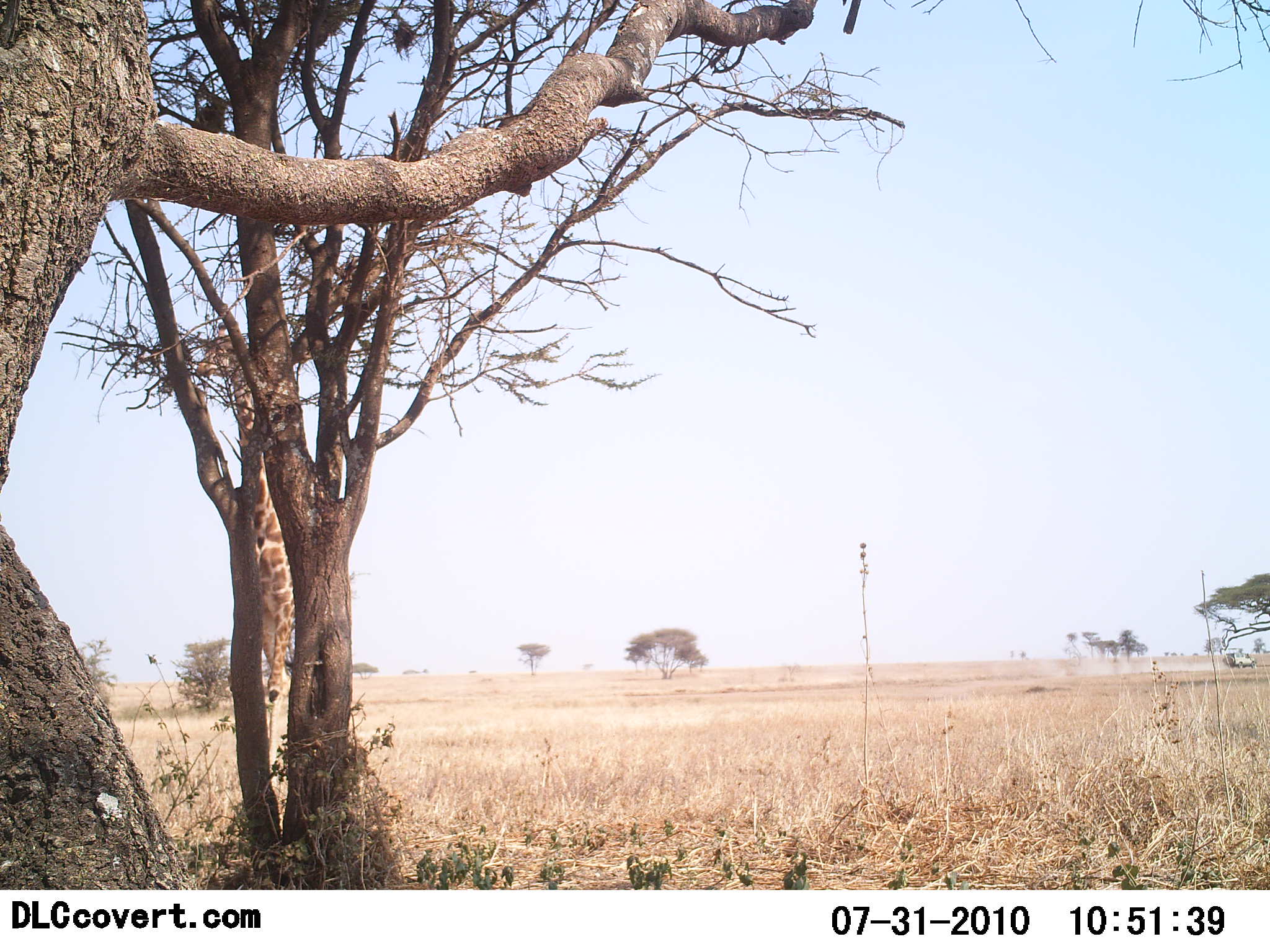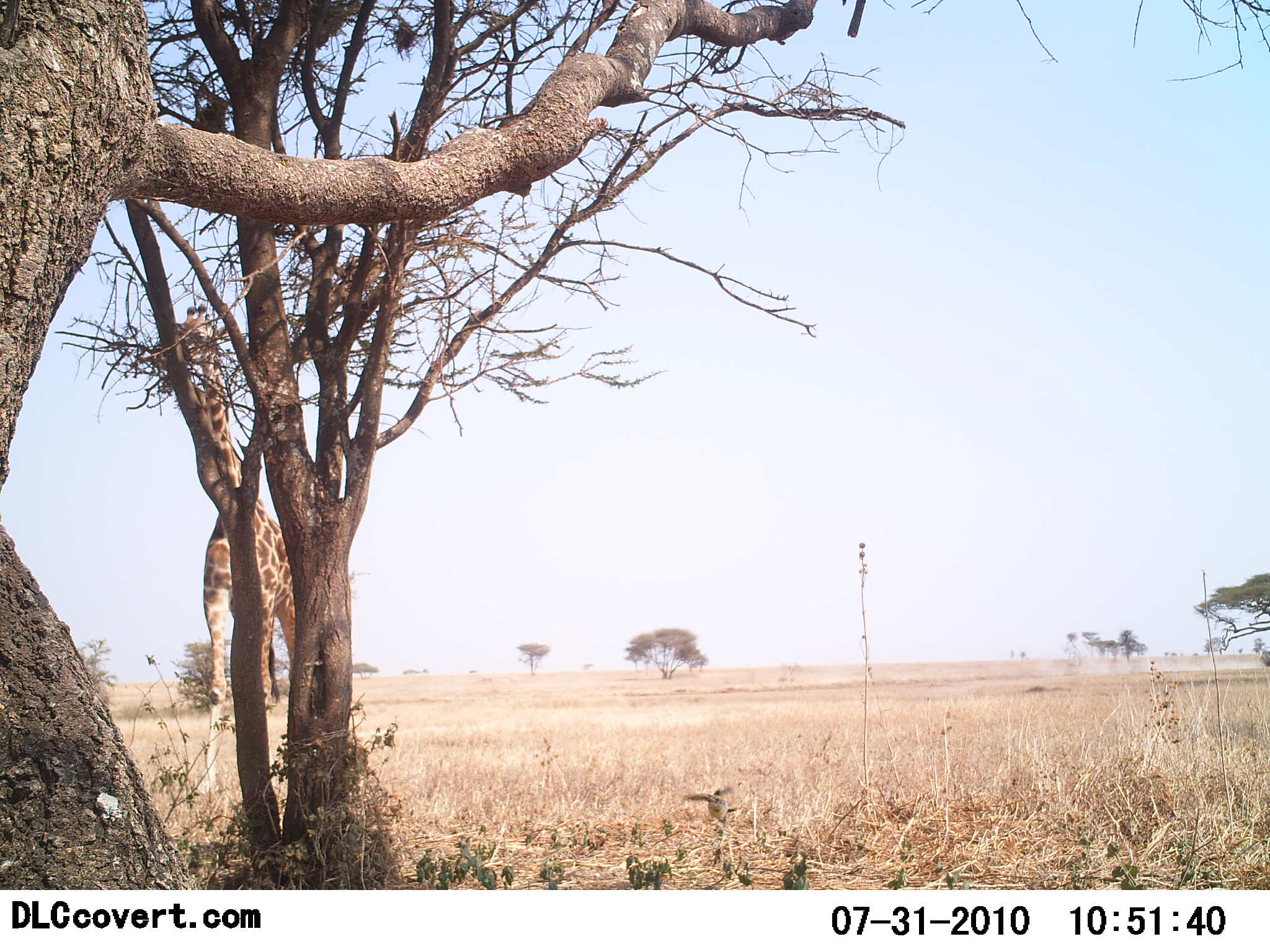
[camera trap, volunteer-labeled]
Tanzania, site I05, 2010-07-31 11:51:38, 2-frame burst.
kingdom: Animalia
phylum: Chordata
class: Mammalia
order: Artiodactyla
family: Giraffidae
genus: Giraffa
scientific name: Giraffa camelopardalis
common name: giraffe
Giraffe (Giraffa camelopardalis), count 1. Behavior (volunteer vote fractions): standing 27%, resting 0%, moving 68%, interacting 0%. Young present (vote fraction): 0%. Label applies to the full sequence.